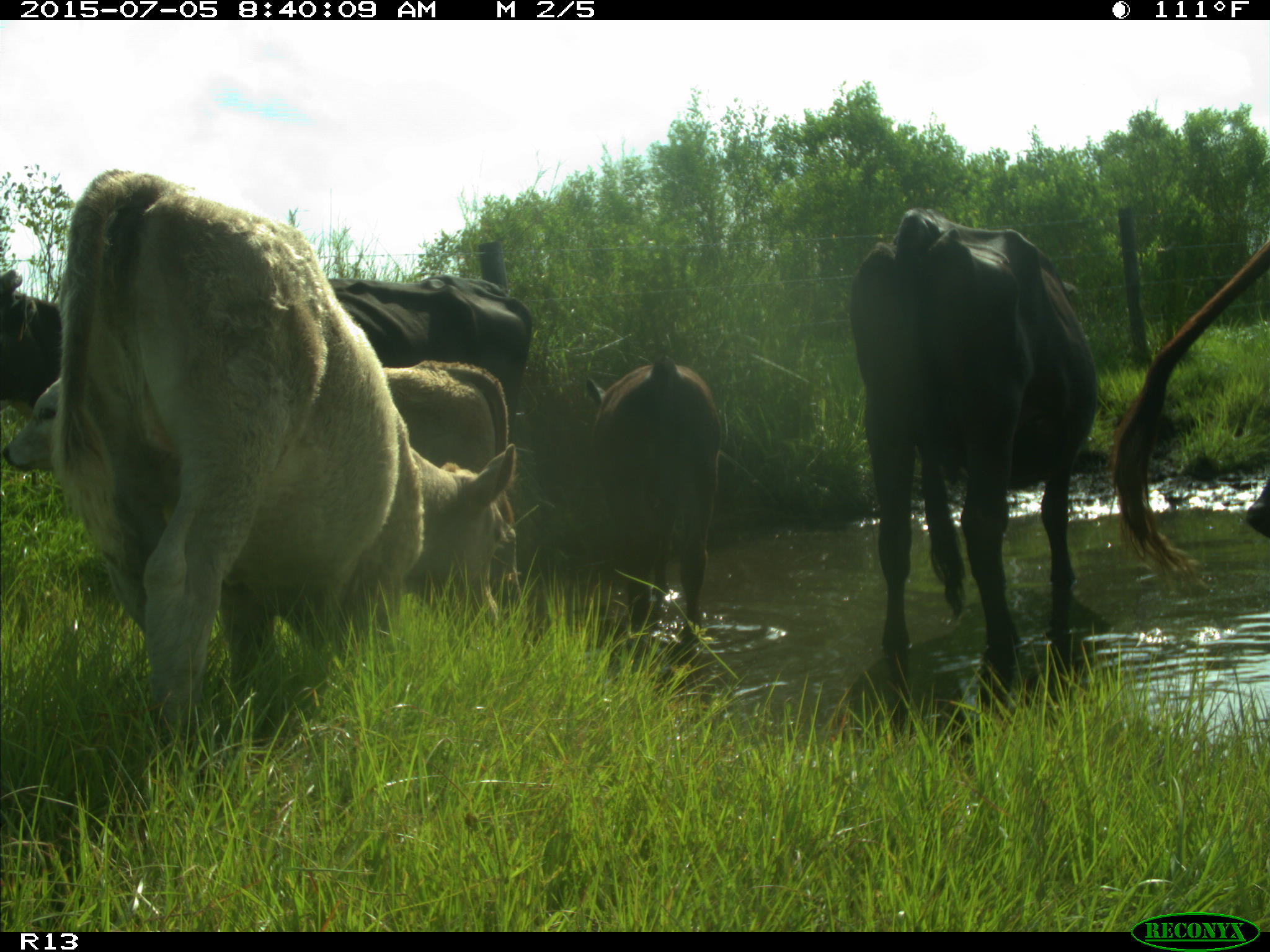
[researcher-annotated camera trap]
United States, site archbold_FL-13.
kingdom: Animalia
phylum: Chordata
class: Mammalia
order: Artiodactyla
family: Bovidae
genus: Bos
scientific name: Bos taurus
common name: domestic cow